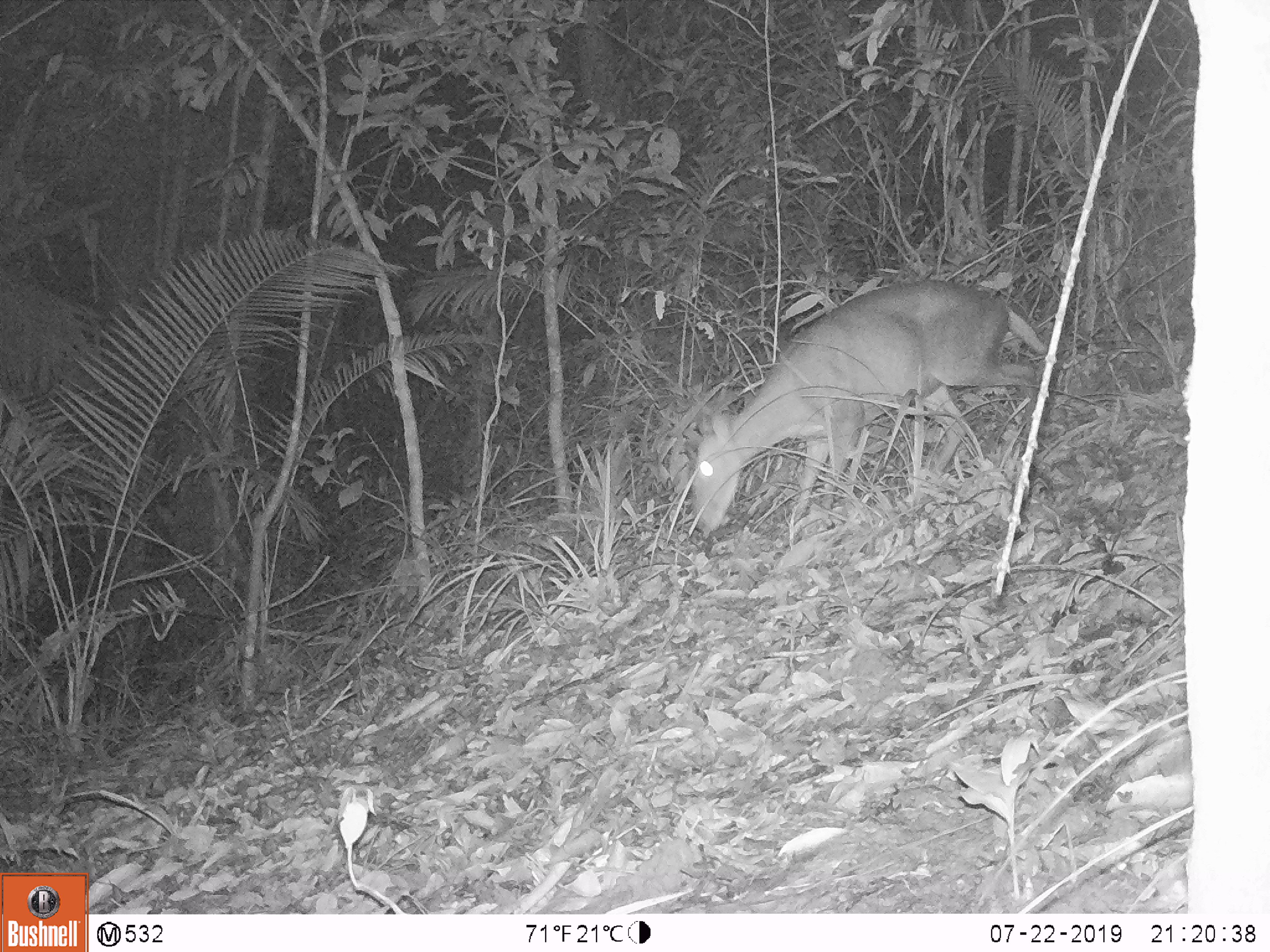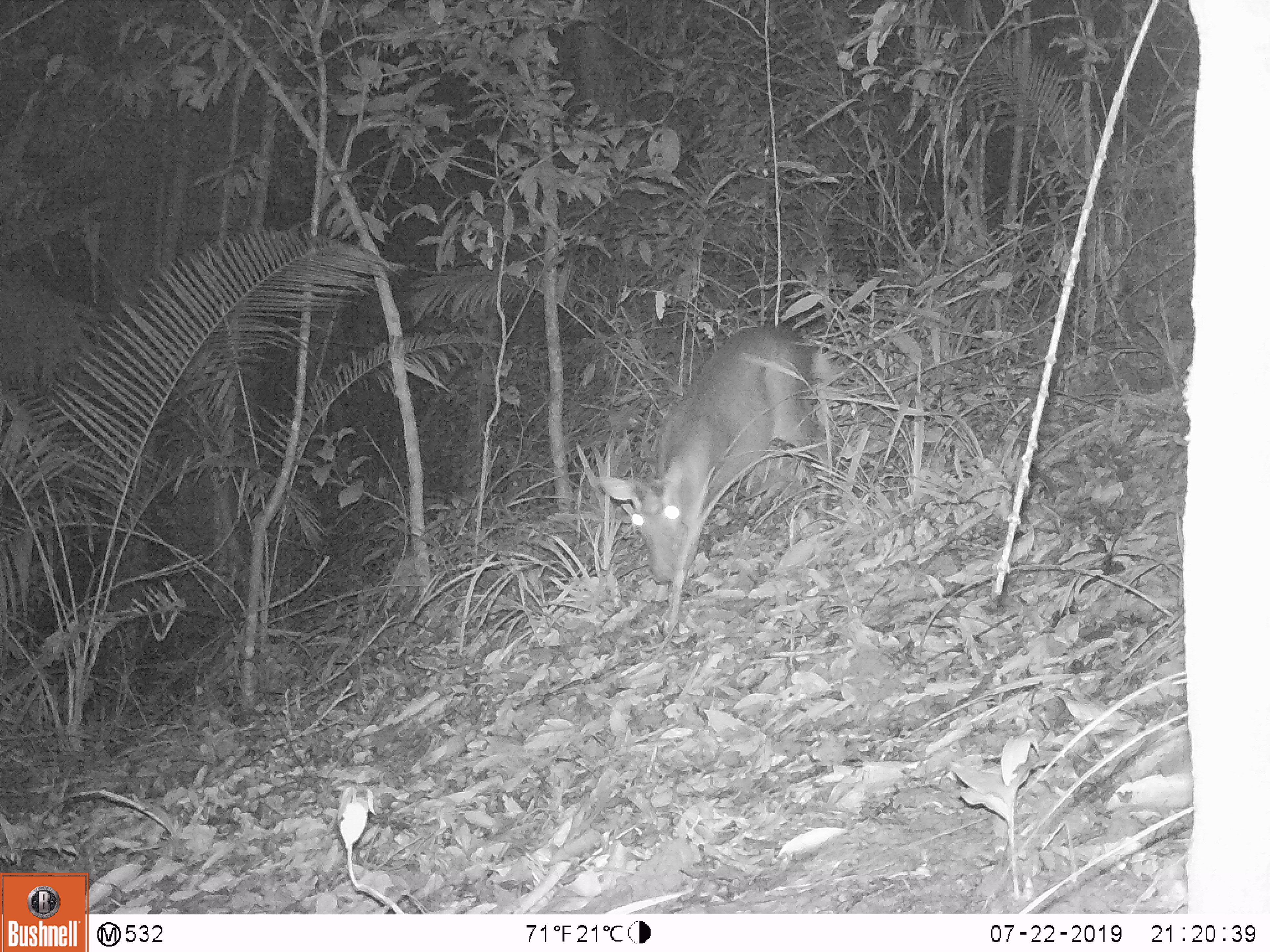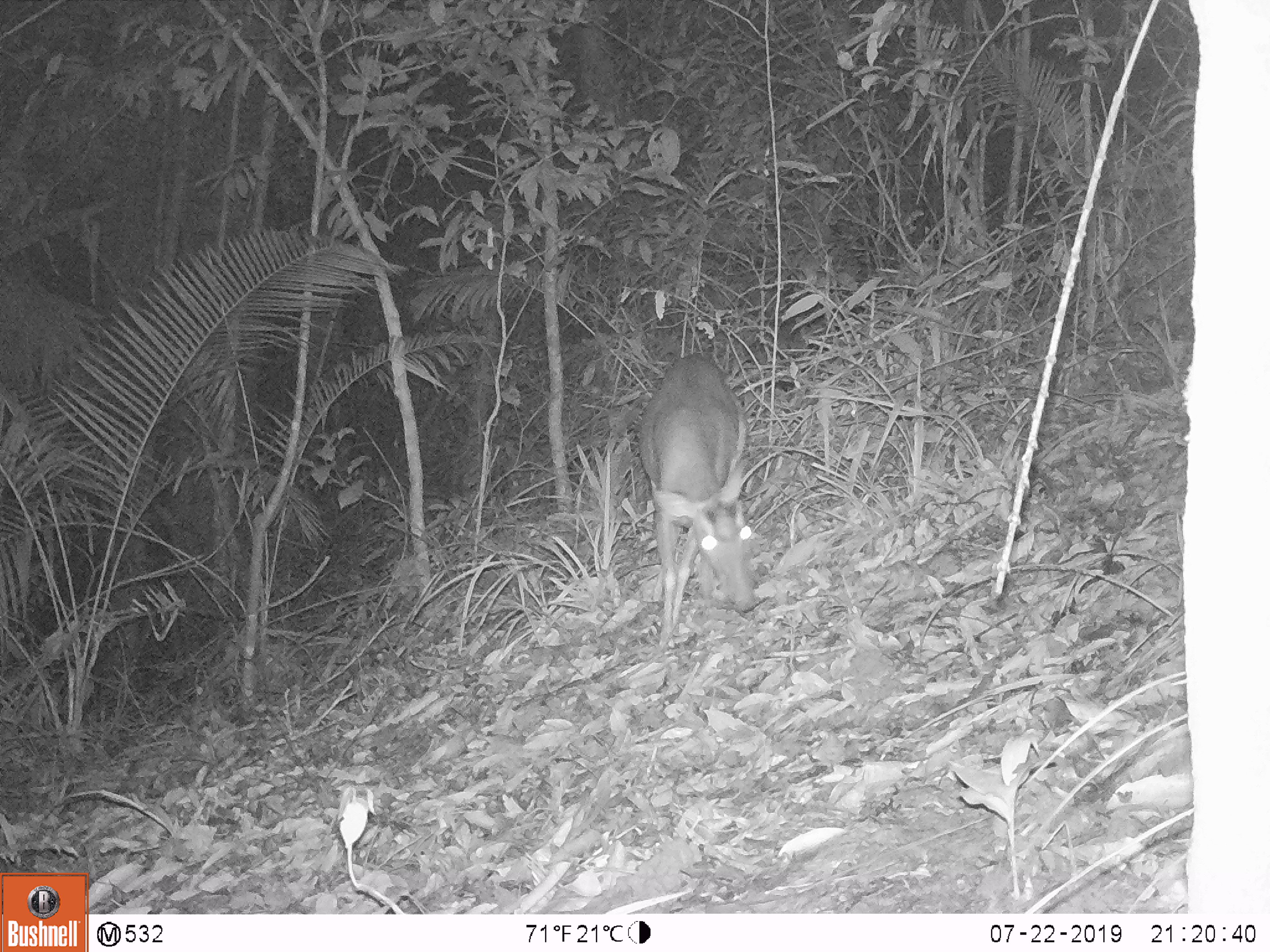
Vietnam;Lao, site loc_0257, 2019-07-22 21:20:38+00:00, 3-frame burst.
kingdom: Animalia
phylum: Chordata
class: Mammalia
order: Artiodactyla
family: Cervidae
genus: Muntiacus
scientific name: Muntiacus rooseveltorum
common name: roosevelt's muntjac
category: roosevelts muntjac group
Roosevelts muntjac group (roosevelt's muntjac) (Muntiacus rooseveltorum). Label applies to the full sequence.